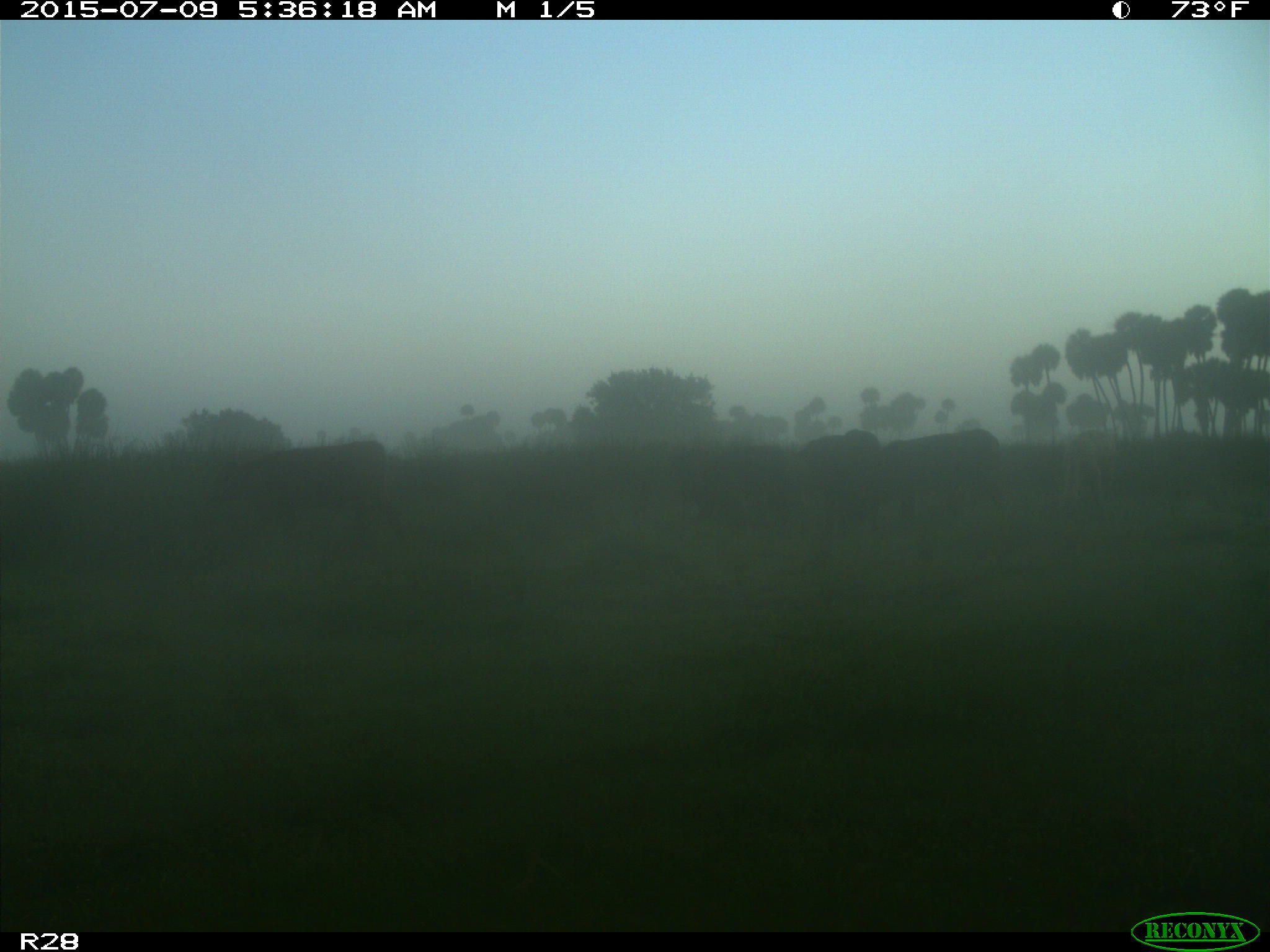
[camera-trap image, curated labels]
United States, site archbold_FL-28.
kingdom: Animalia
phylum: Chordata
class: Mammalia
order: Artiodactyla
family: Bovidae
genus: Bos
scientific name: Bos taurus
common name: domestic cow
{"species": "Bos taurus (domestic cow)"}